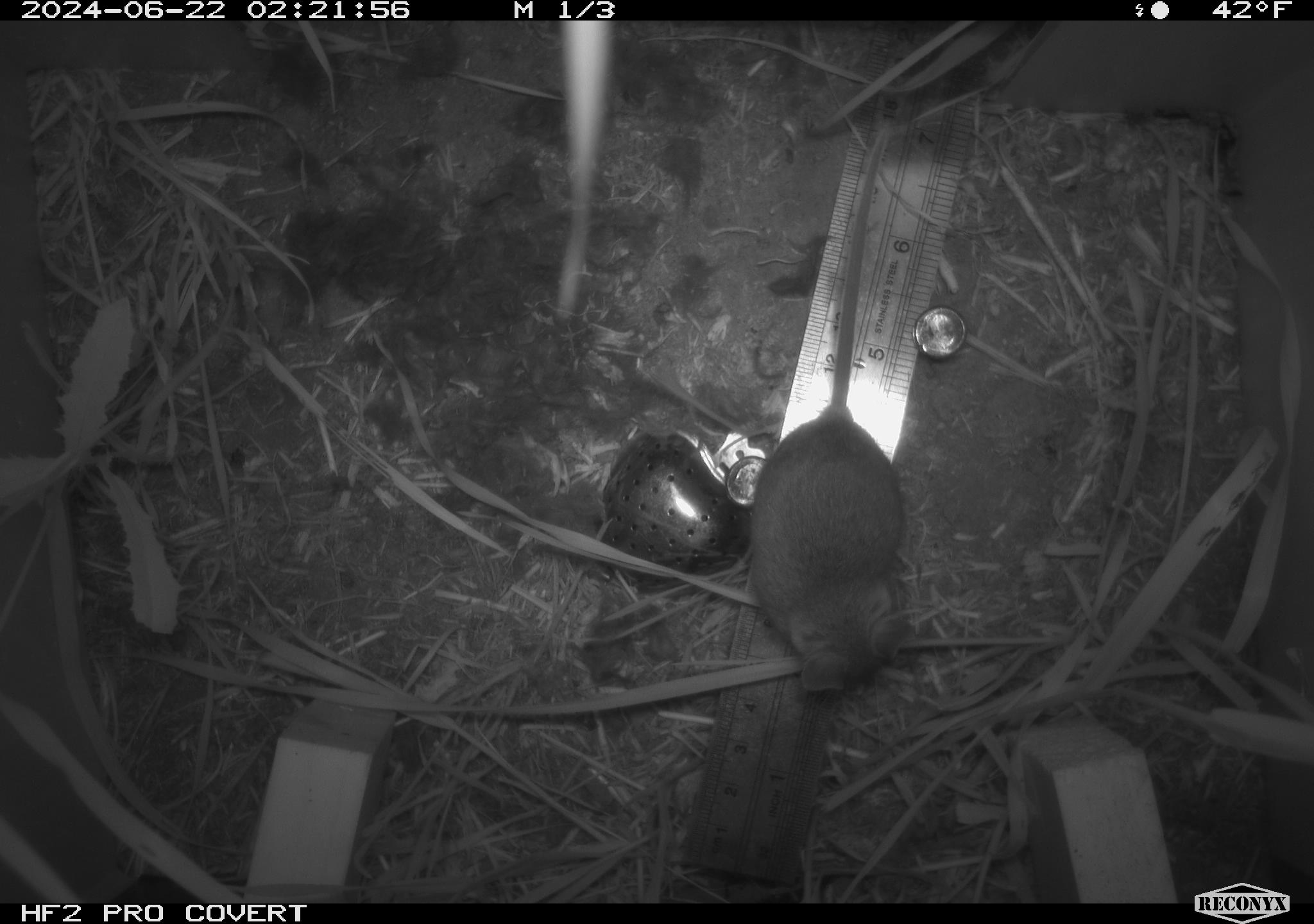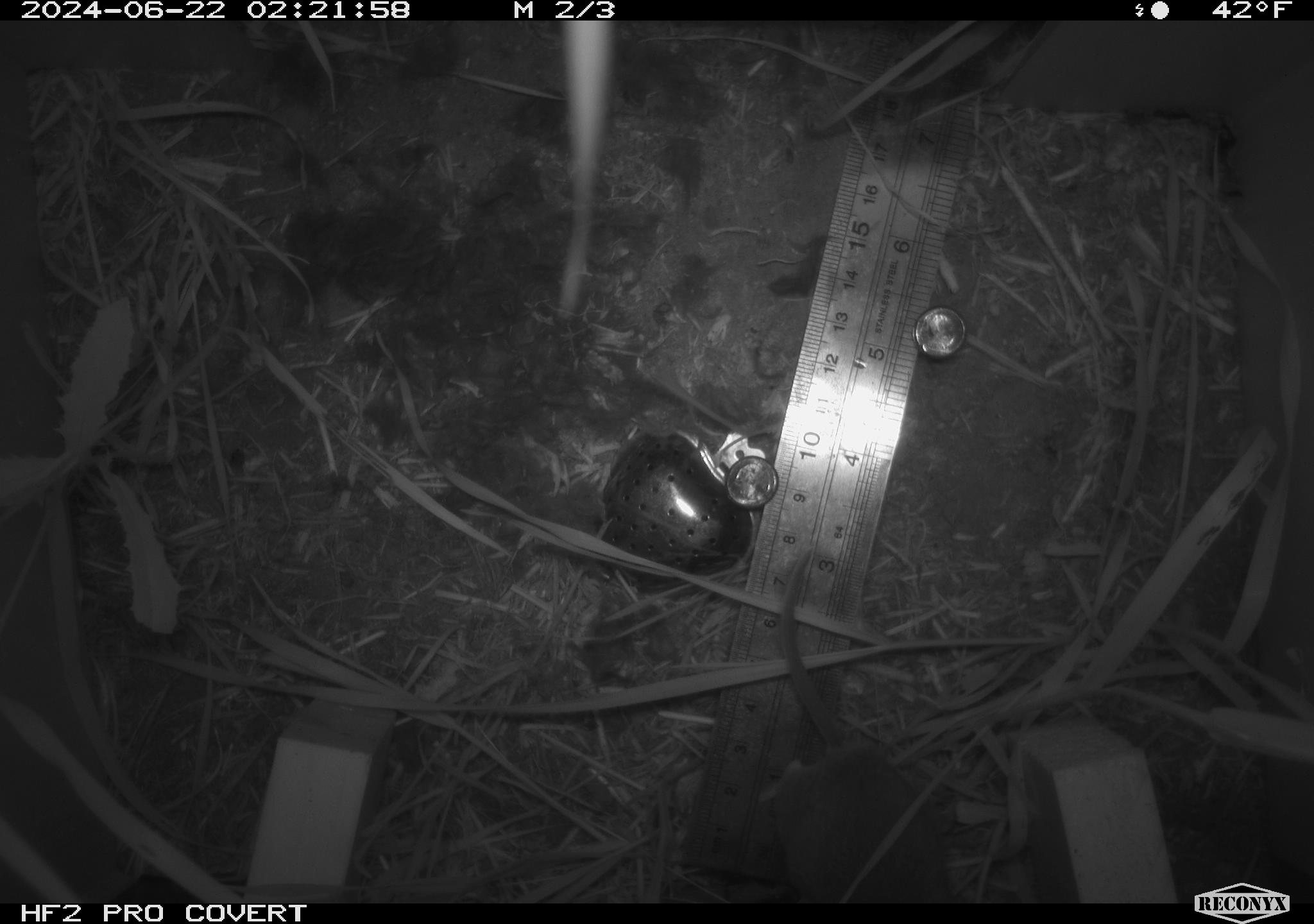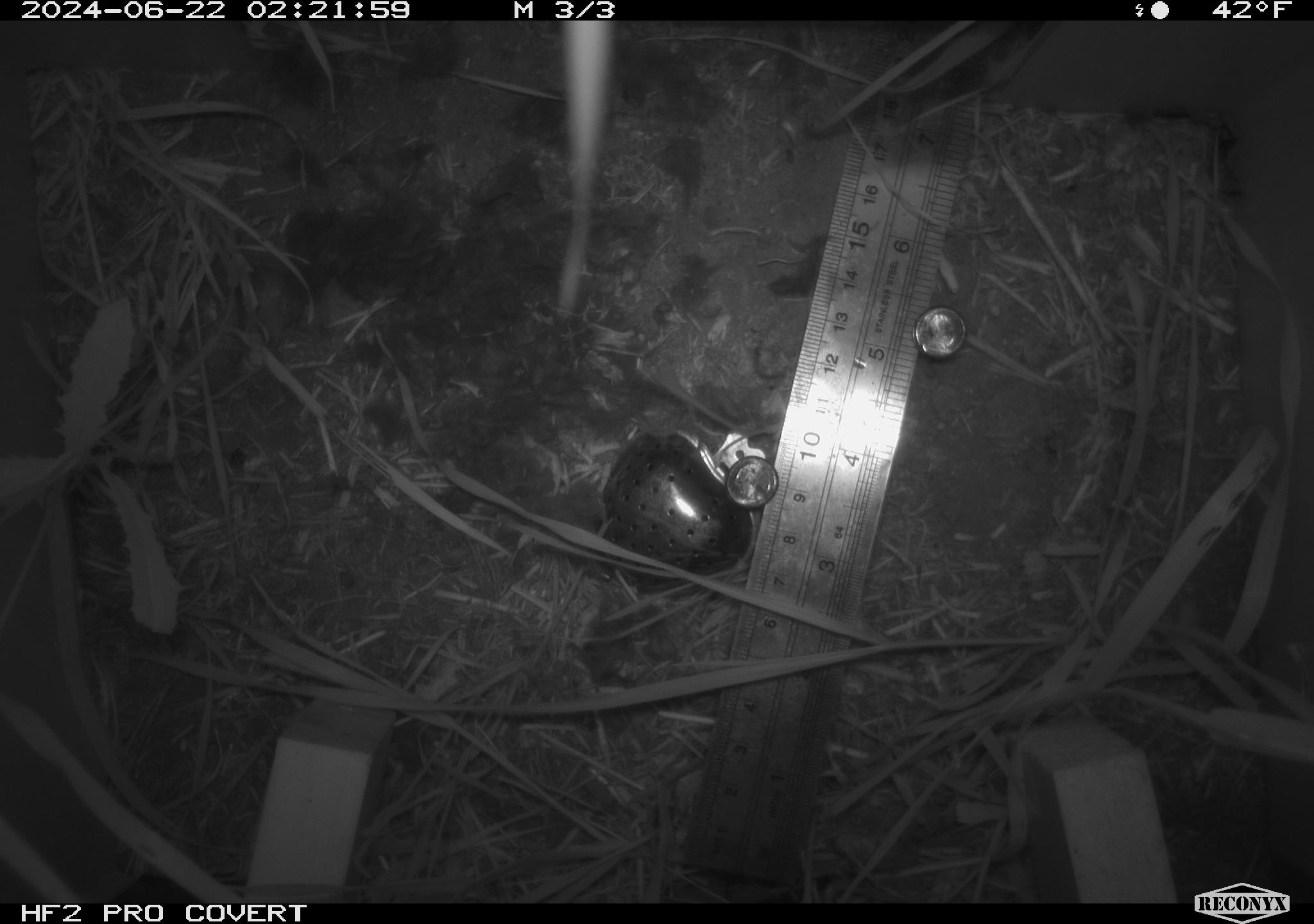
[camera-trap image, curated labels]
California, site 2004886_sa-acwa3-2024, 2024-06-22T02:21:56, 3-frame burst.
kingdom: Animalia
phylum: Chordata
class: Mammalia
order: Rodentia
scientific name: Rodentia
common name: mouse species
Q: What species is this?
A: Mouse species (Rodentia).